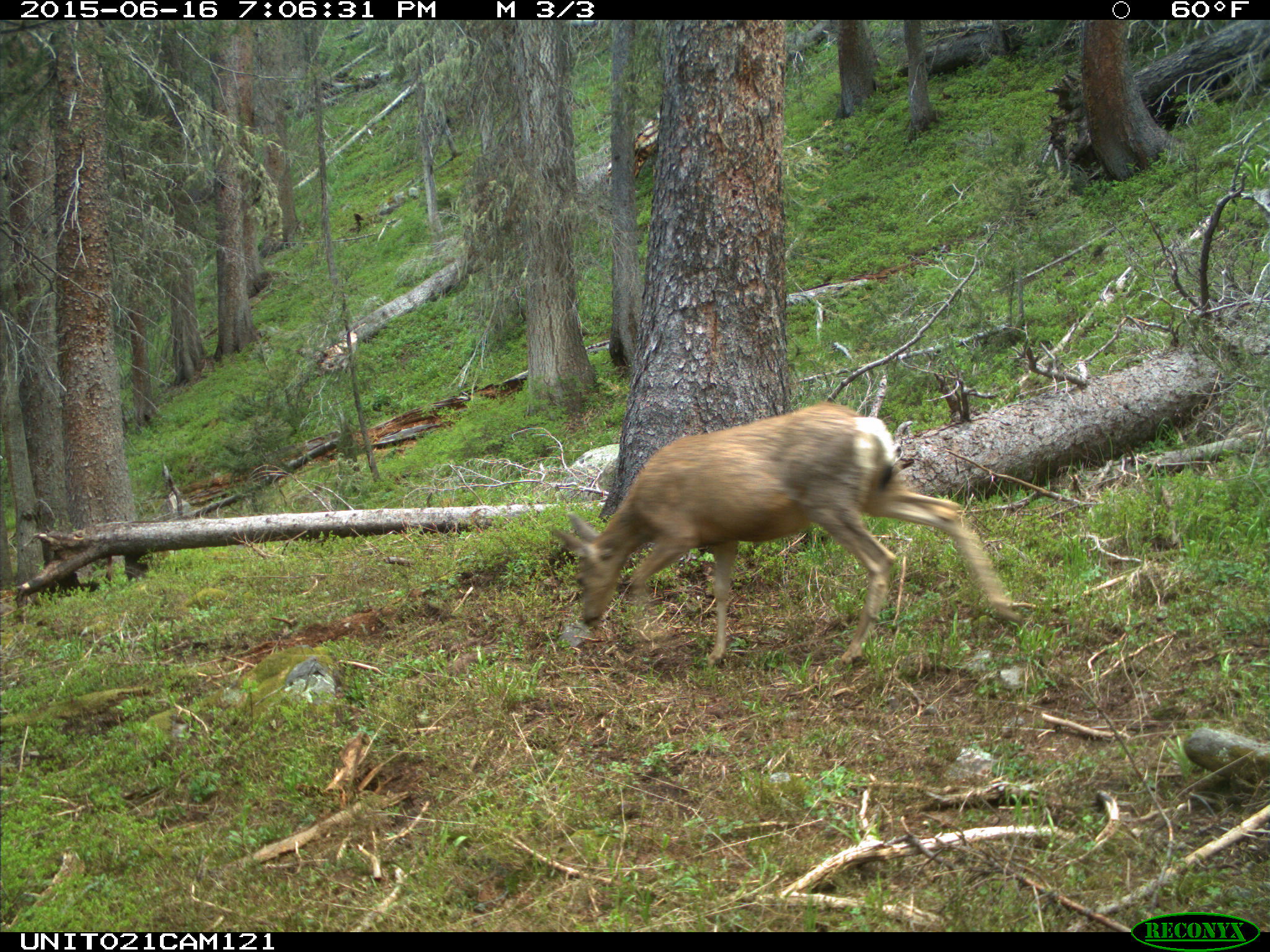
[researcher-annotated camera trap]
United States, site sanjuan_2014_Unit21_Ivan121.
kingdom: Animalia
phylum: Chordata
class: Mammalia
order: Artiodactyla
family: Cervidae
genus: Odocoileus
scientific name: Odocoileus hemionus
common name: mule deer